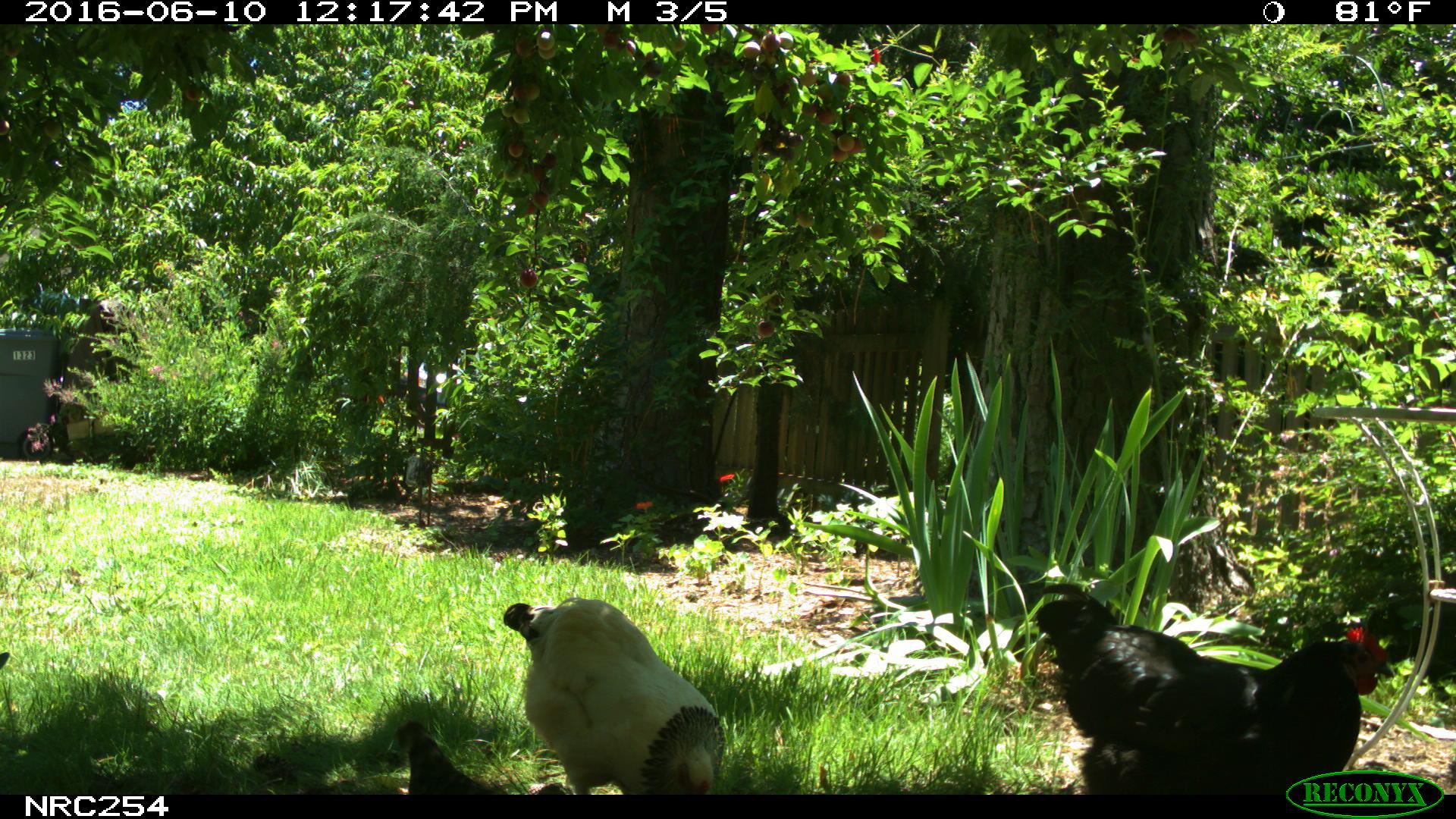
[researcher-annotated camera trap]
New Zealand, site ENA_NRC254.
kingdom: Animalia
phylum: Chordata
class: Aves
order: Galliformes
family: Phasianidae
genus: Gallus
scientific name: Gallus gallus domesticus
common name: chicken